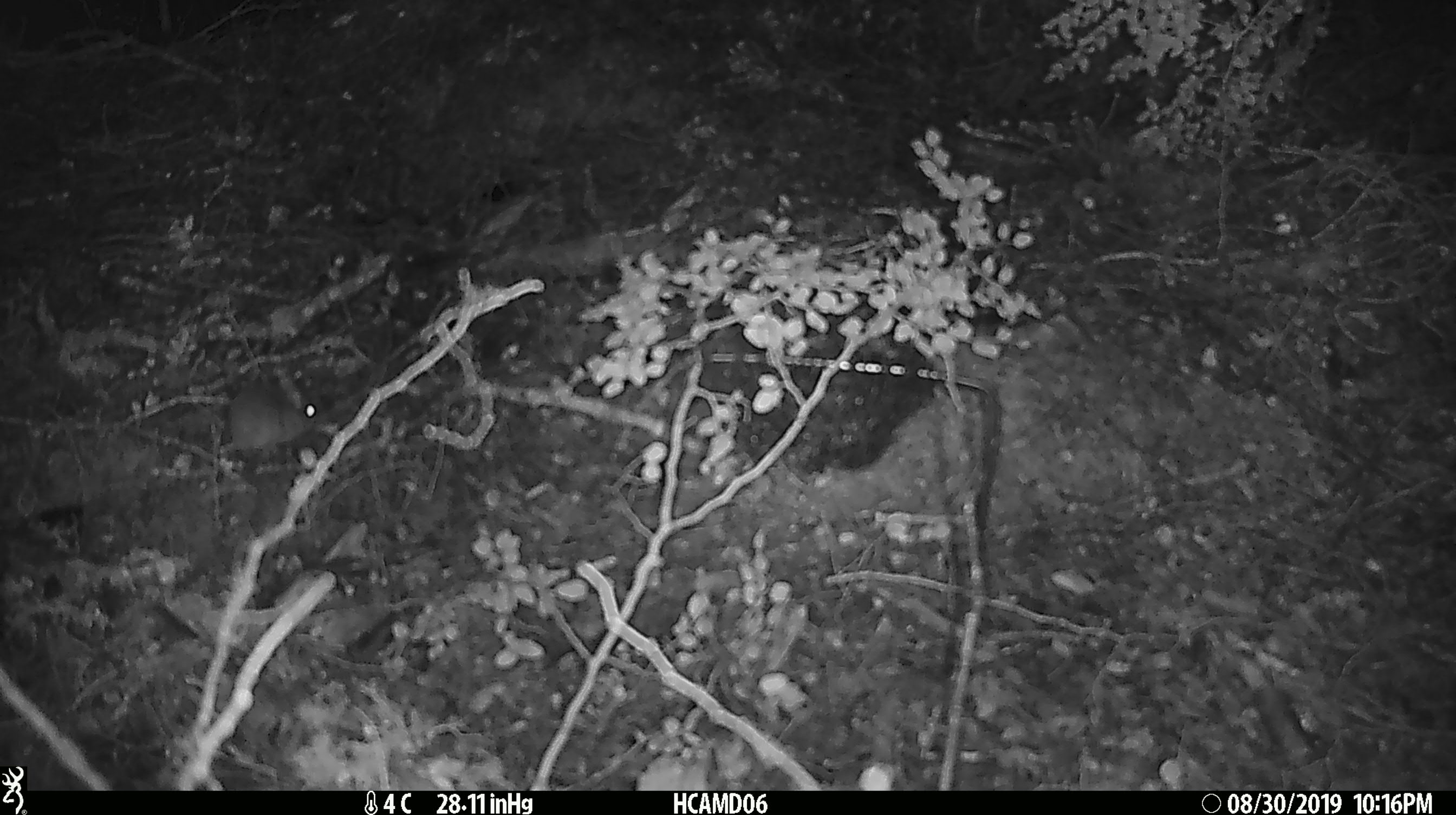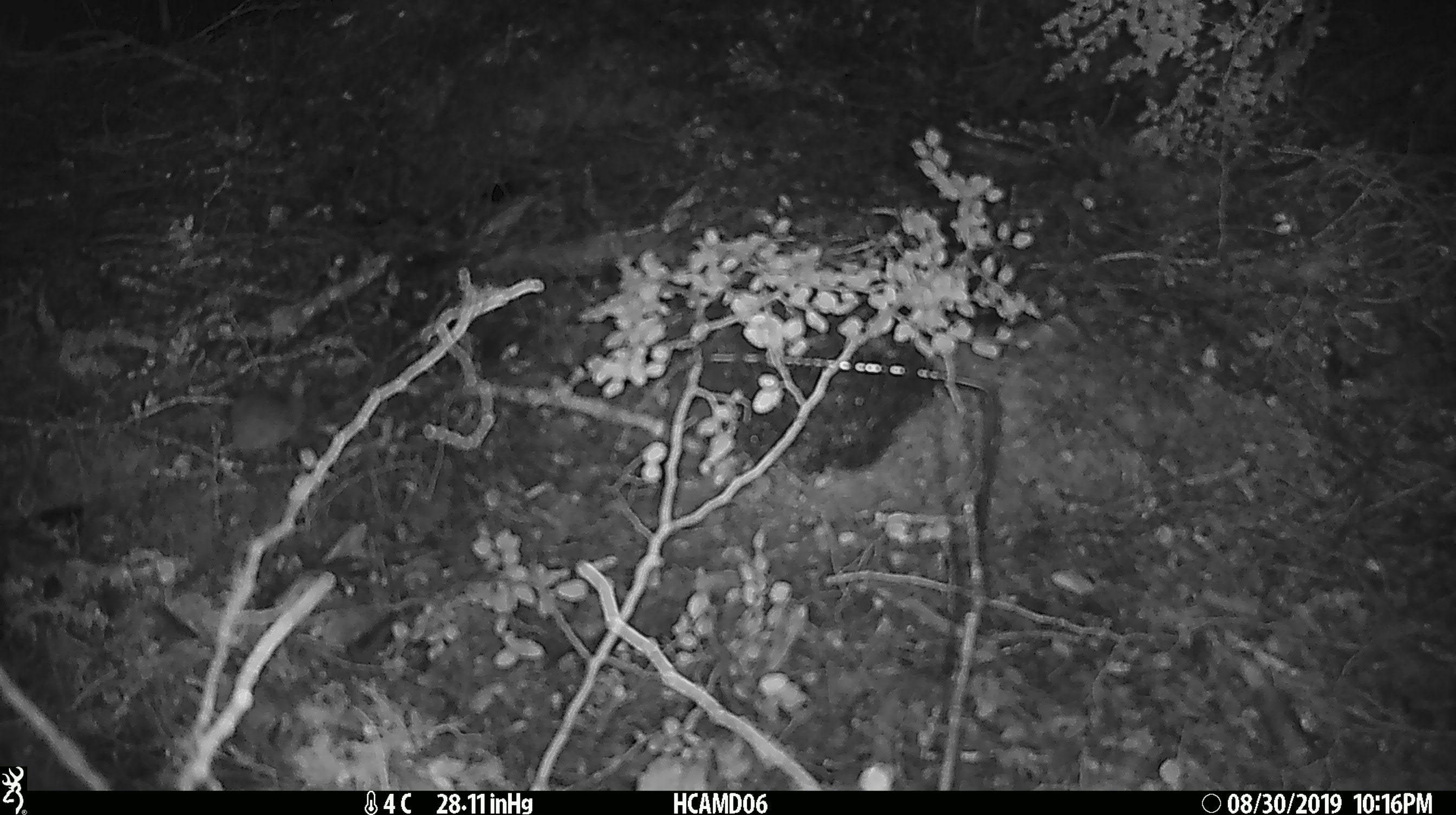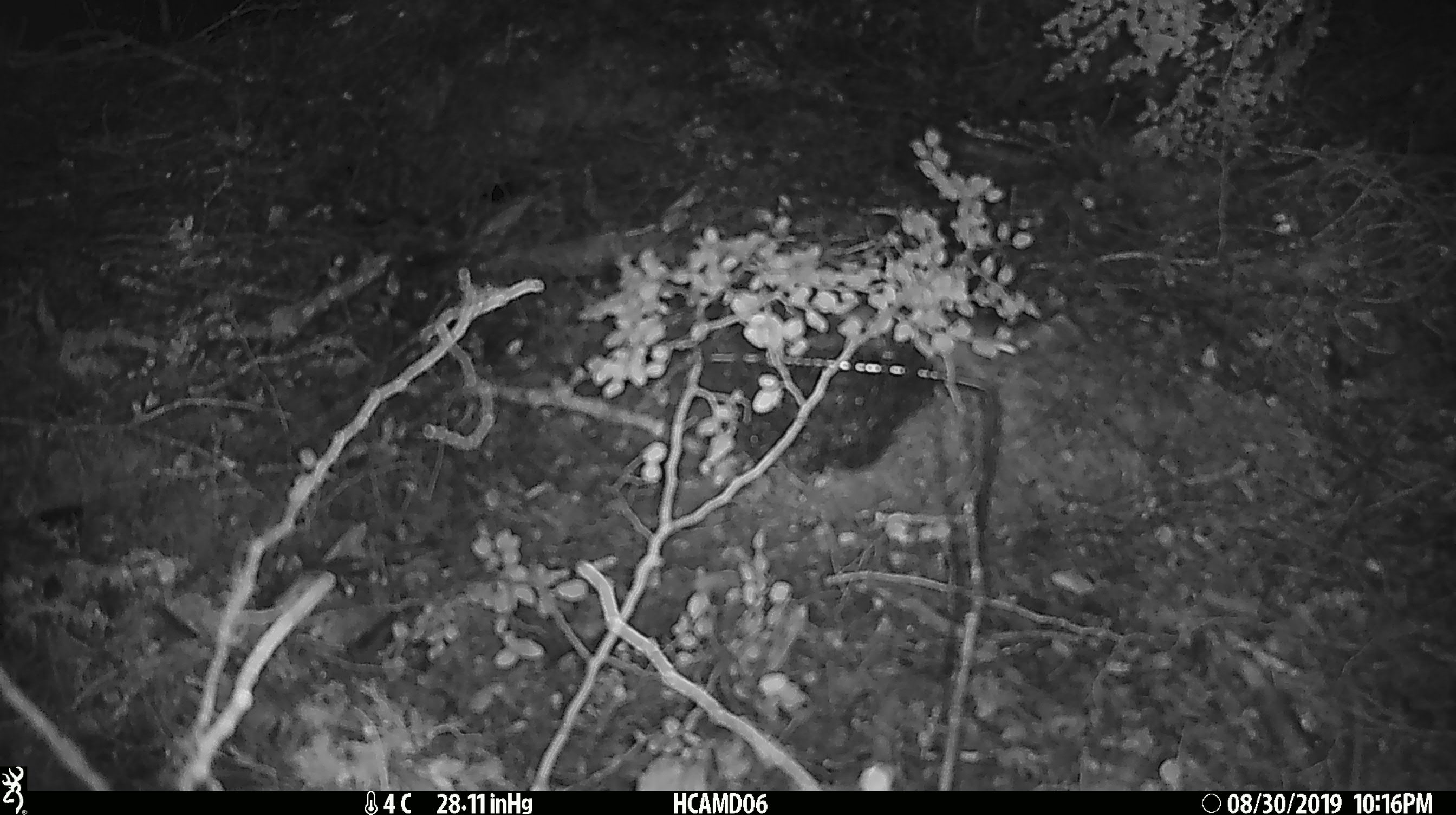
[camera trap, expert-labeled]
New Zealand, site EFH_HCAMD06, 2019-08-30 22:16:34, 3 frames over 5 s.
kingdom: Animalia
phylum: Chordata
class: Mammalia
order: Rodentia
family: Muridae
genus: Mus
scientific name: Mus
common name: mouse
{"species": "mouse (Mus)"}